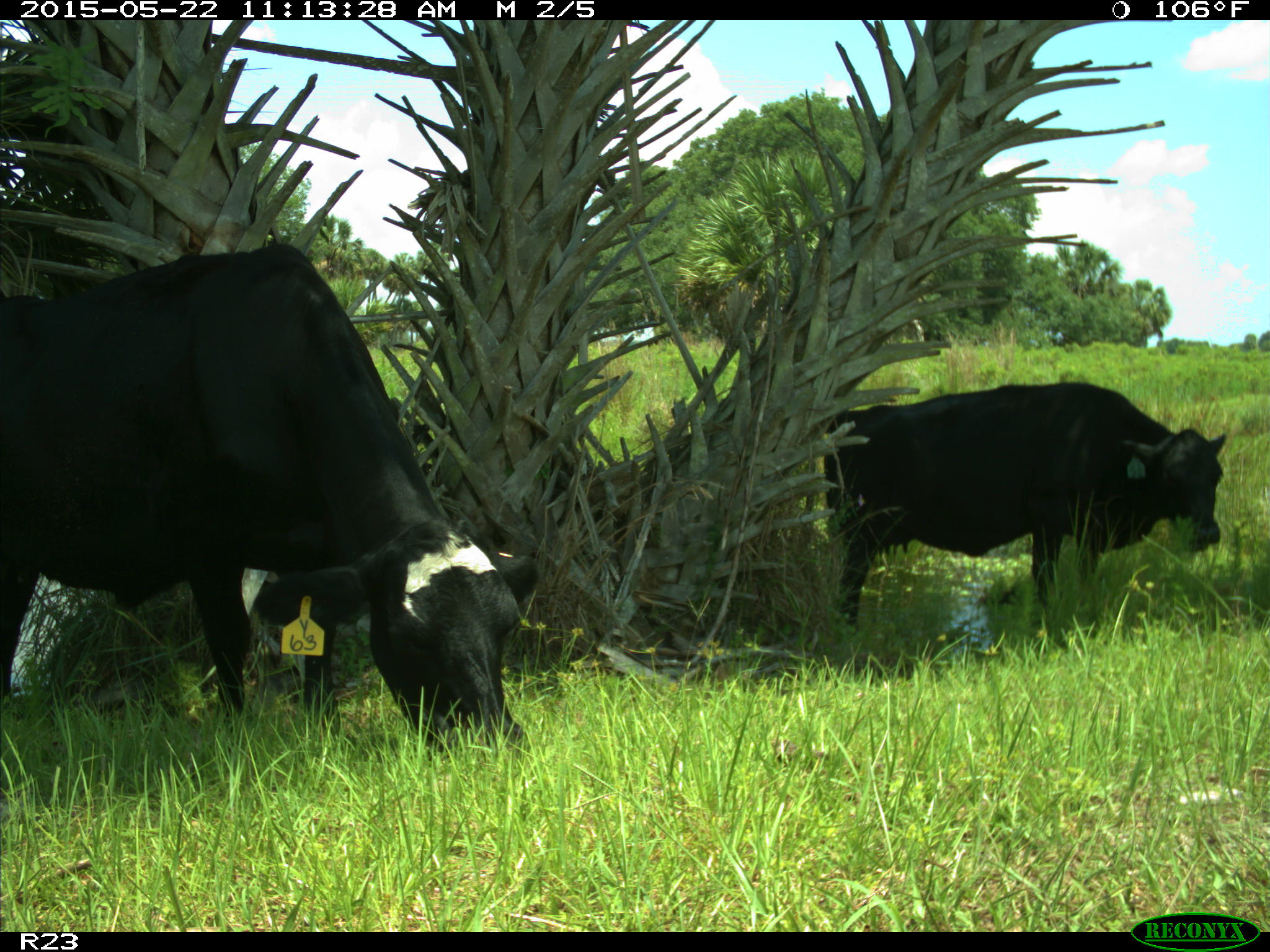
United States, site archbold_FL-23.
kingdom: Animalia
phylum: Chordata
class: Mammalia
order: Artiodactyla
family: Bovidae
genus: Bos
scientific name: Bos taurus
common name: domestic cow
Bos taurus (domestic cow).